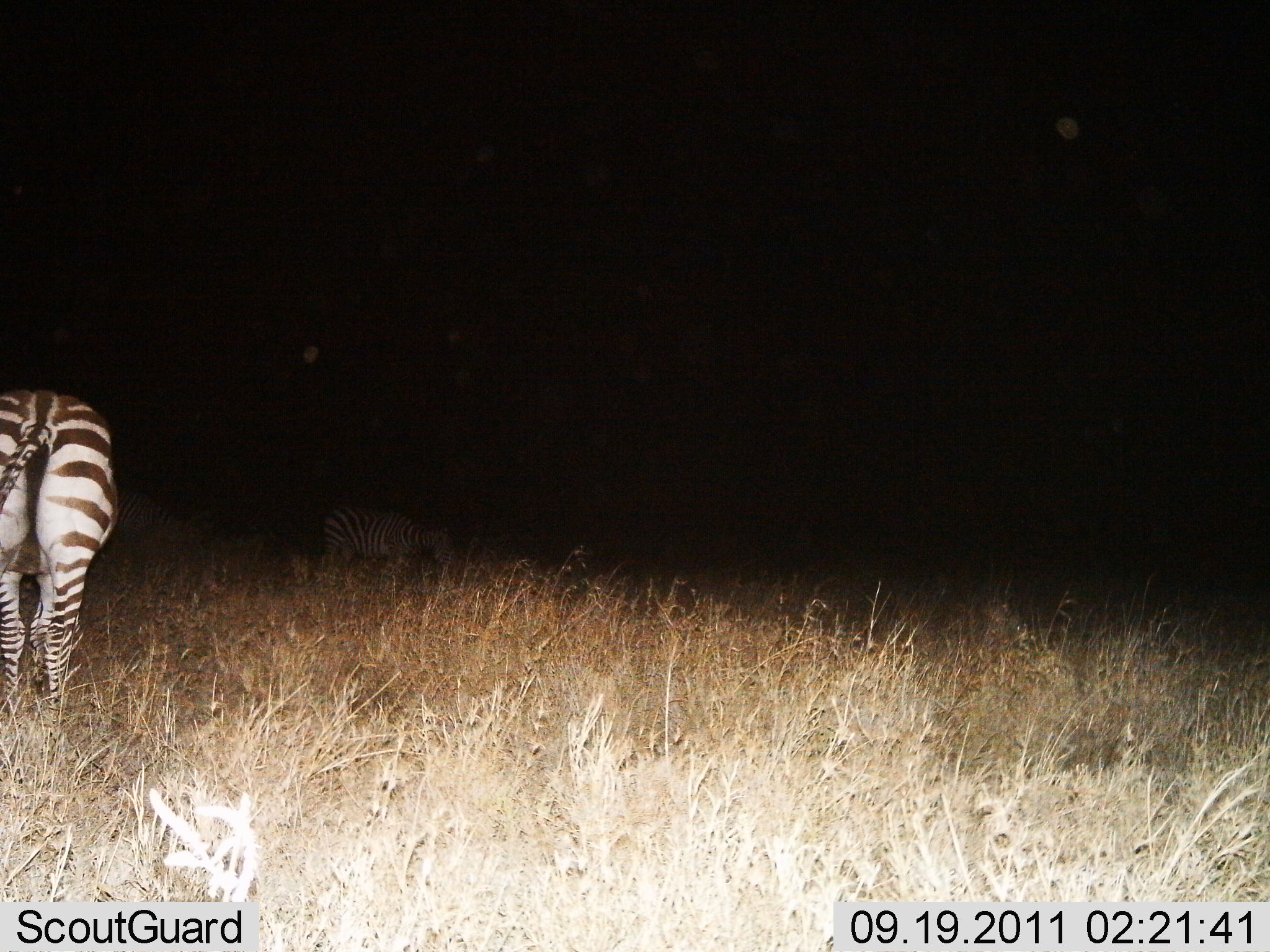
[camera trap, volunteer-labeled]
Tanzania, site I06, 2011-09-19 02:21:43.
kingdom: Animalia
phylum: Chordata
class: Mammalia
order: Perissodactyla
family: Equidae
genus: Equus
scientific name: Equus quagga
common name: plains zebra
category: zebra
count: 2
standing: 62%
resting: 6%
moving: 6%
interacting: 0%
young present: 0%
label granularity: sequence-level